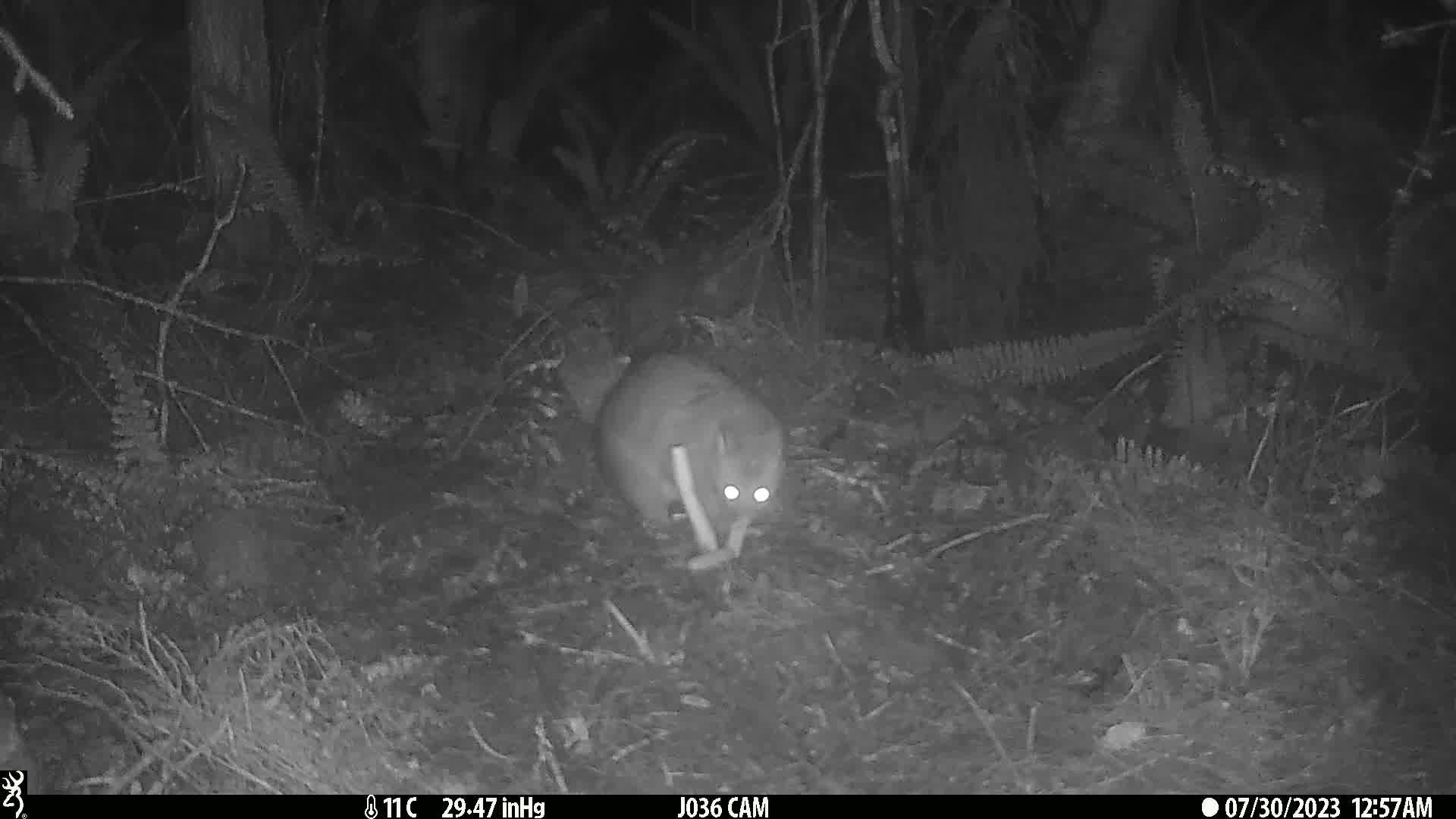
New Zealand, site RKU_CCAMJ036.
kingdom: Animalia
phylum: Chordata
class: Mammalia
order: Diprotodontia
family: Phalangeridae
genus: Trichosurus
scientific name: Trichosurus vulpecula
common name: common brushtail possum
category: possum